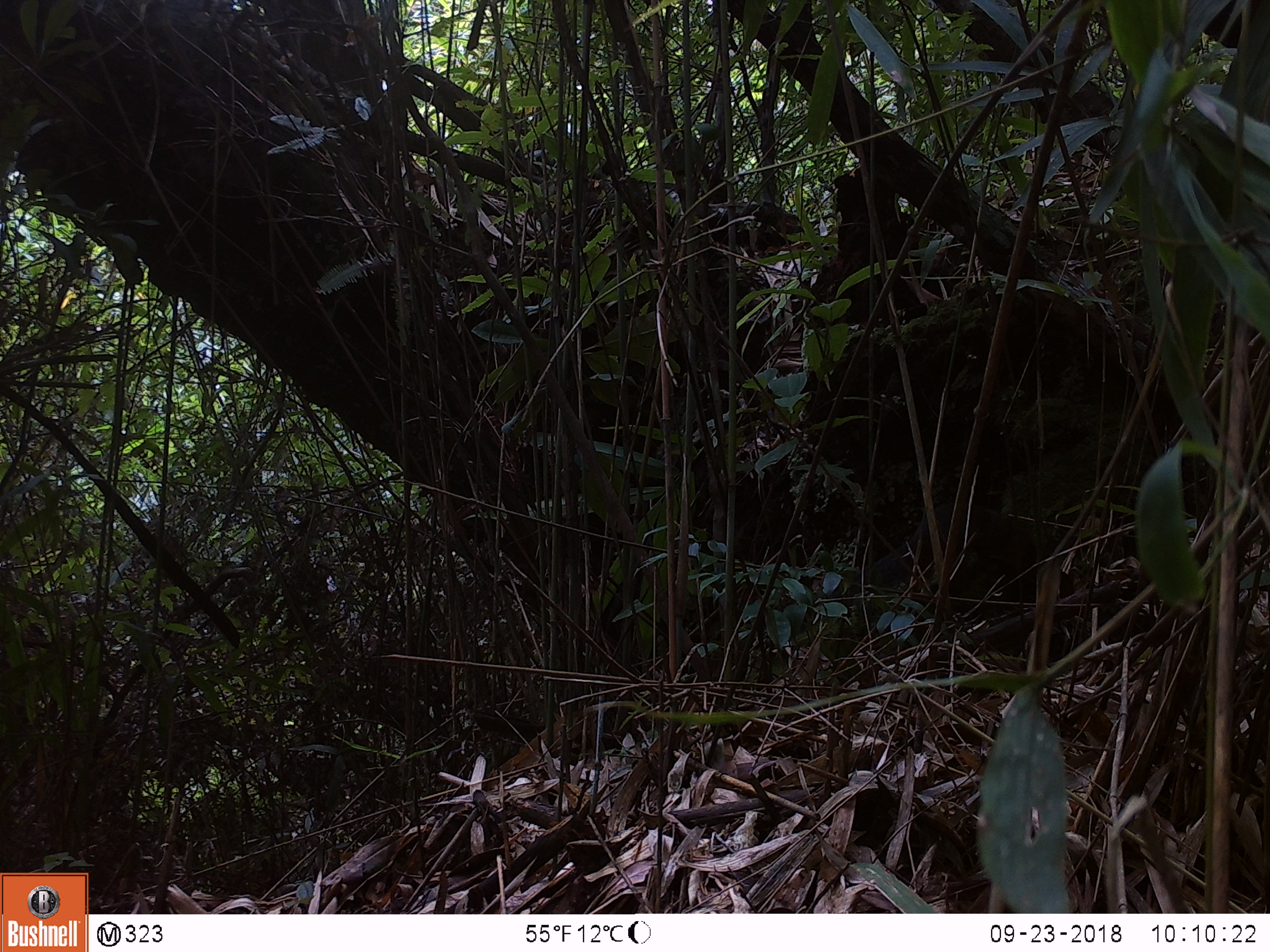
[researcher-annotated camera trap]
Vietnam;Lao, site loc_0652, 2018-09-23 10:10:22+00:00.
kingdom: Animalia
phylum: Chordata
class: Mammalia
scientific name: Mammalia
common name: mammal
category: unidentified small mammal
Unidentified small mammal (mammal) (Mammalia). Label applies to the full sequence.